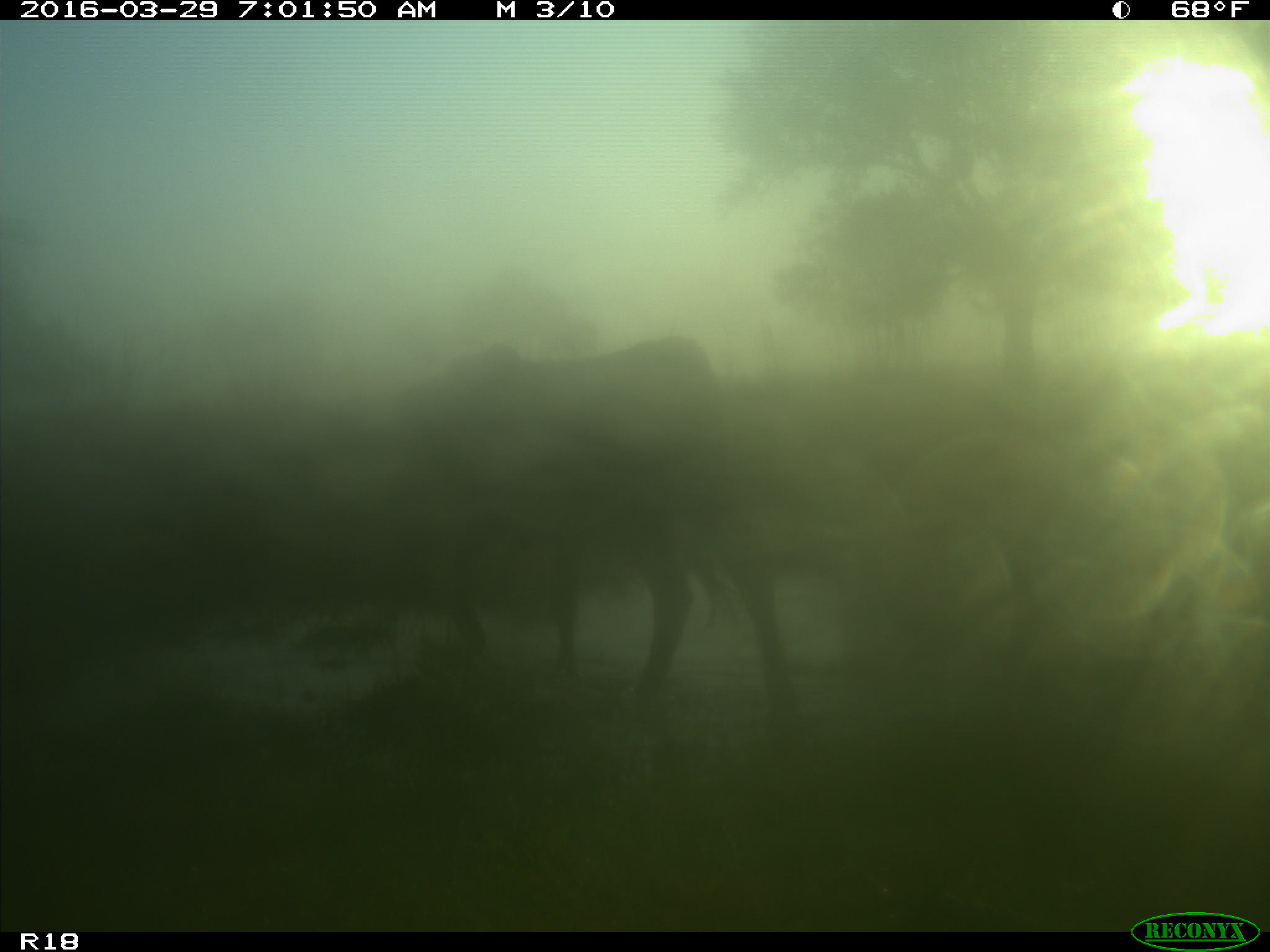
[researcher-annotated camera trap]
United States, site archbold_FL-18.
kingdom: Animalia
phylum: Chordata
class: Mammalia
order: Artiodactyla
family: Bovidae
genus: Bos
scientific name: Bos taurus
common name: domestic cow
Bos taurus (domestic cow).